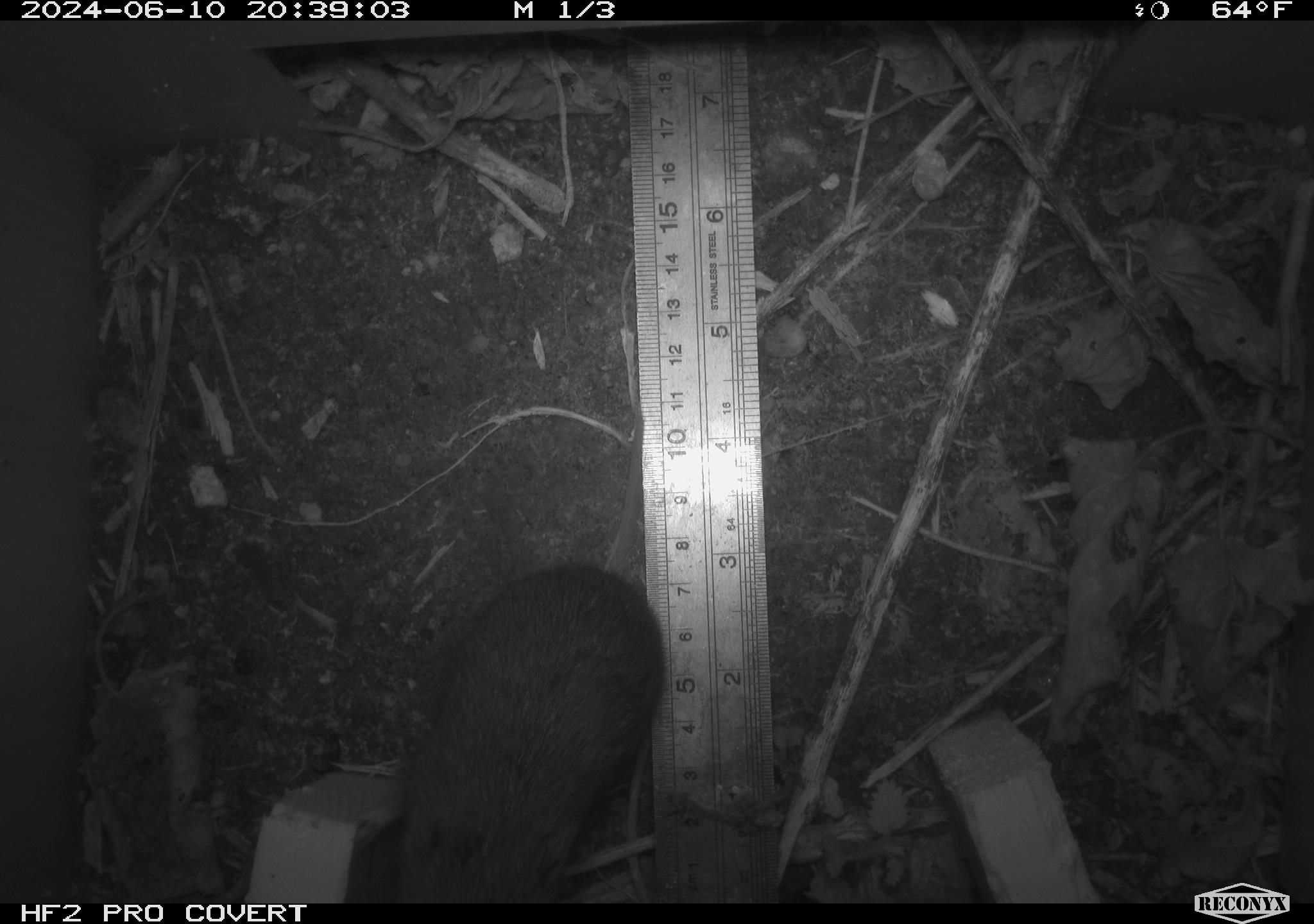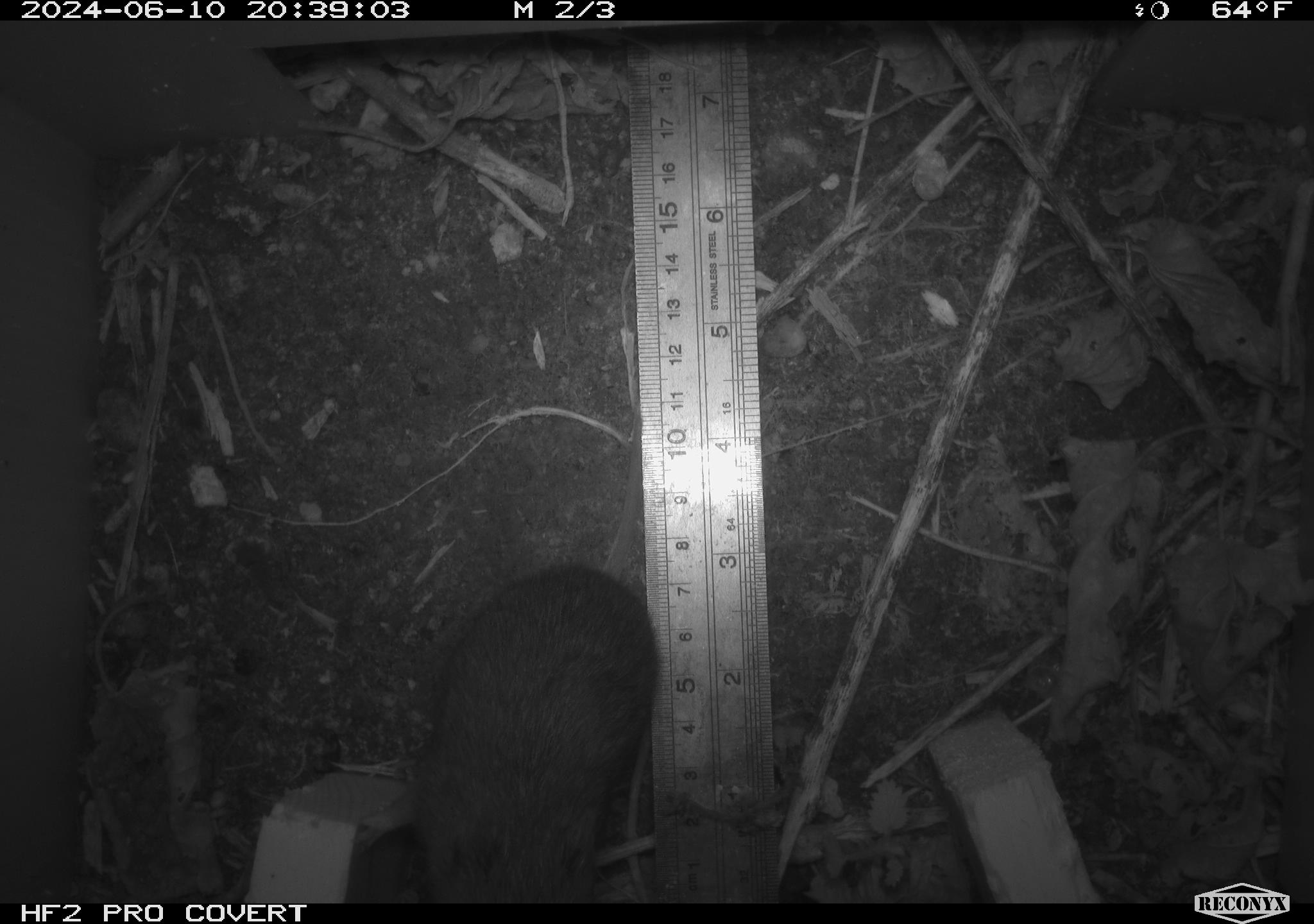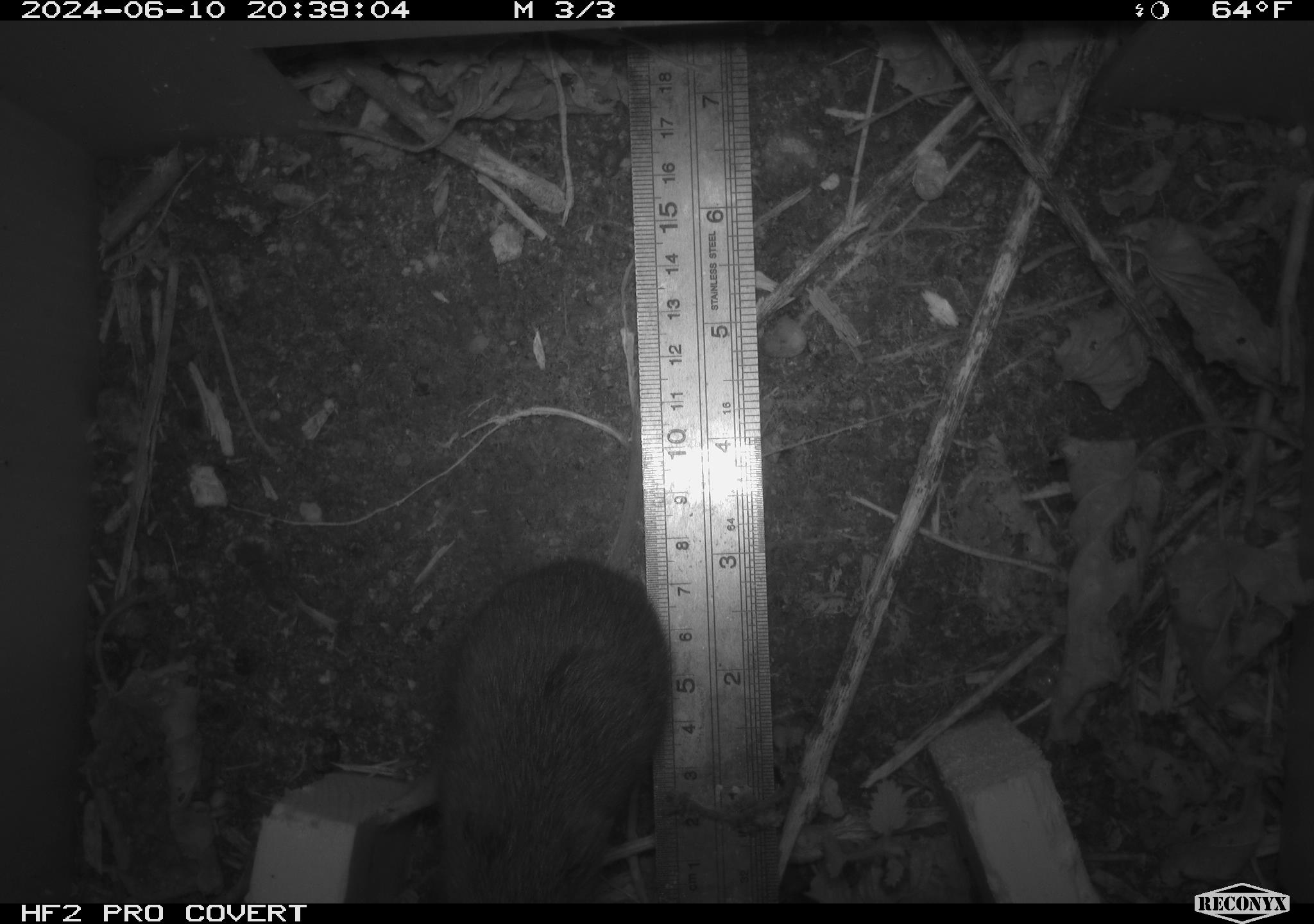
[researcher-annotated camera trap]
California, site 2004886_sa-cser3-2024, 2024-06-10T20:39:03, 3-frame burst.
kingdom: Animalia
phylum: Chordata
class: Mammalia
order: Rodentia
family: Cricetidae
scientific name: Cricetidae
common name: hamsters, voles, lemmings, and allies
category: cricetidae family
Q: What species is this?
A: Cricetidae family (hamsters, voles, lemmings, and allies) (Cricetidae).